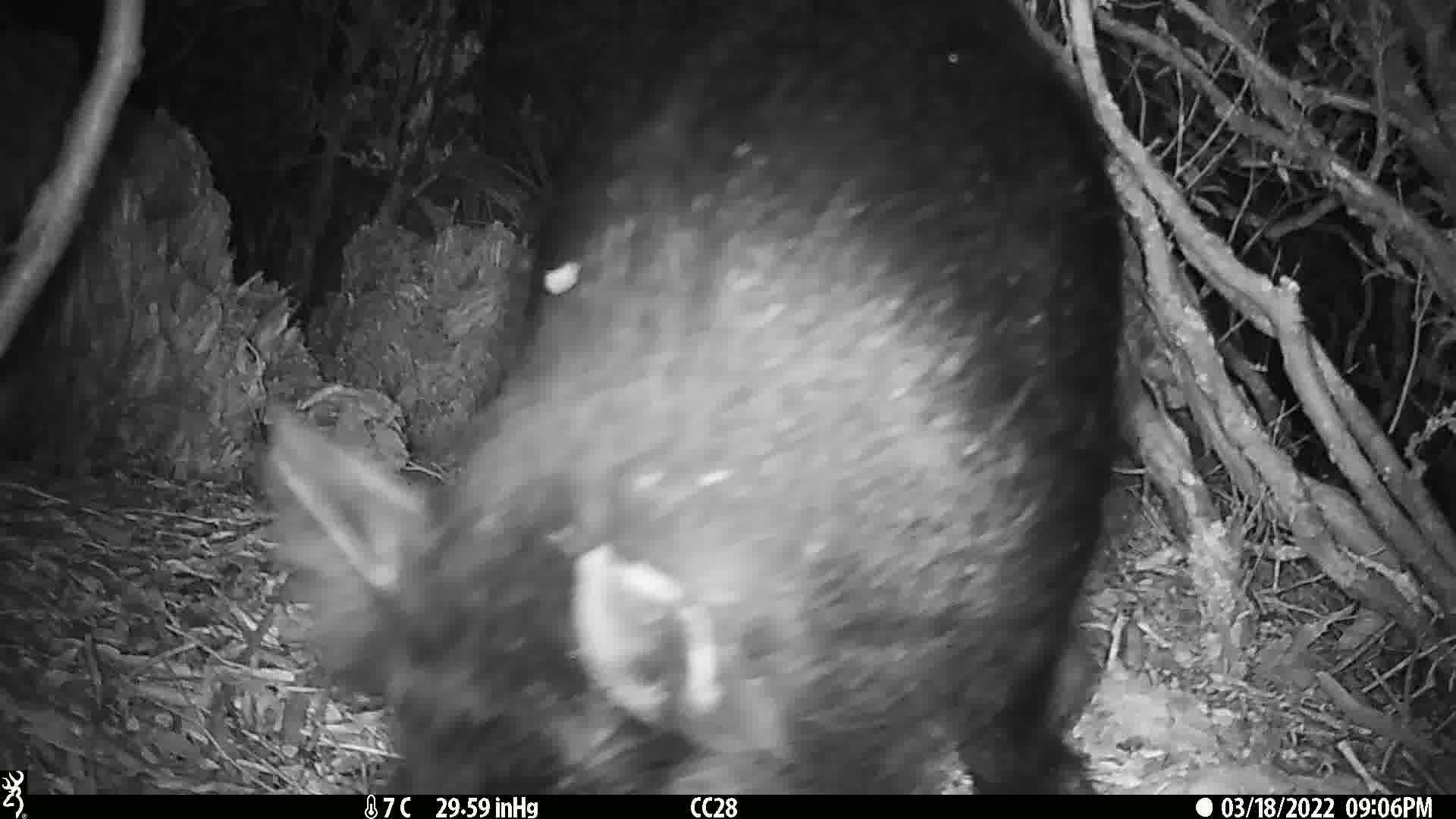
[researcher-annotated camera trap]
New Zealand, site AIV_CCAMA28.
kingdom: Animalia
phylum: Chordata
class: Mammalia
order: Artiodactyla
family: Suidae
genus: Sus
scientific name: Sus scrofa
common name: pig